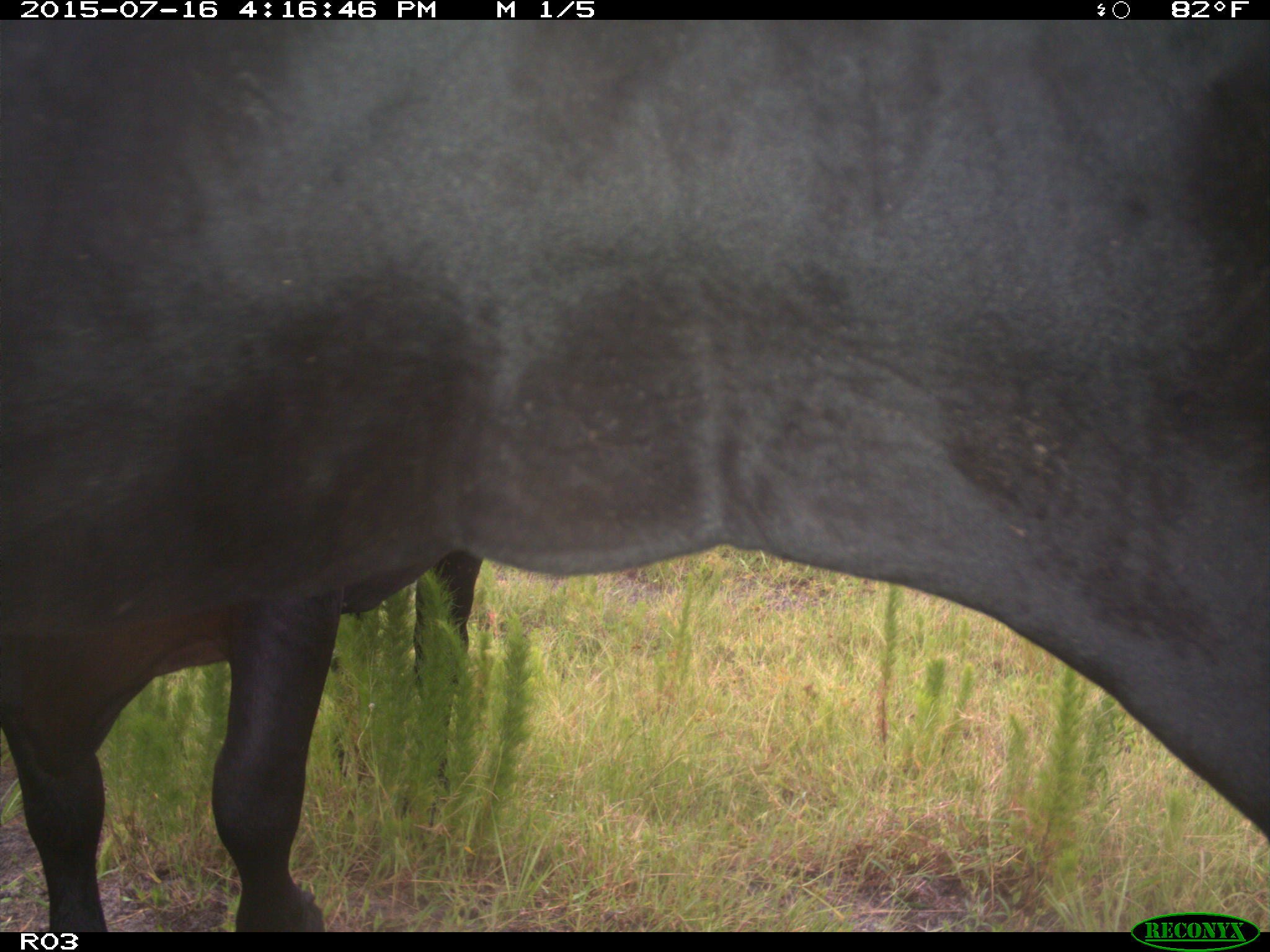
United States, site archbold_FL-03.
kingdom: Animalia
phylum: Chordata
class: Mammalia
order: Artiodactyla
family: Bovidae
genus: Bos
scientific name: Bos taurus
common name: domestic cow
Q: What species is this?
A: Bos taurus (domestic cow).